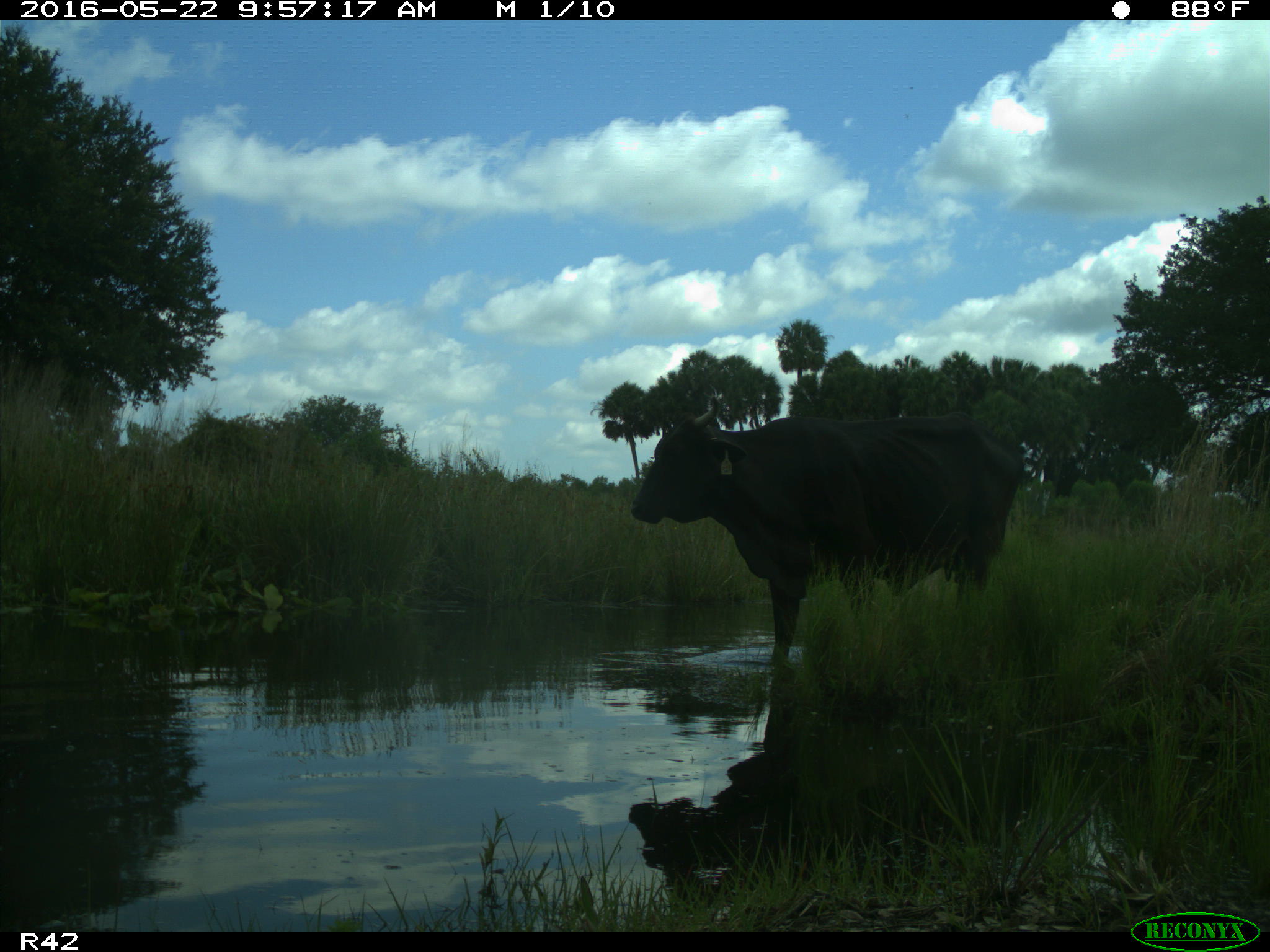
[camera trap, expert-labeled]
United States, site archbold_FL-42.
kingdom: Animalia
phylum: Chordata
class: Mammalia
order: Artiodactyla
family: Bovidae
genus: Bos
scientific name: Bos taurus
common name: domestic cow